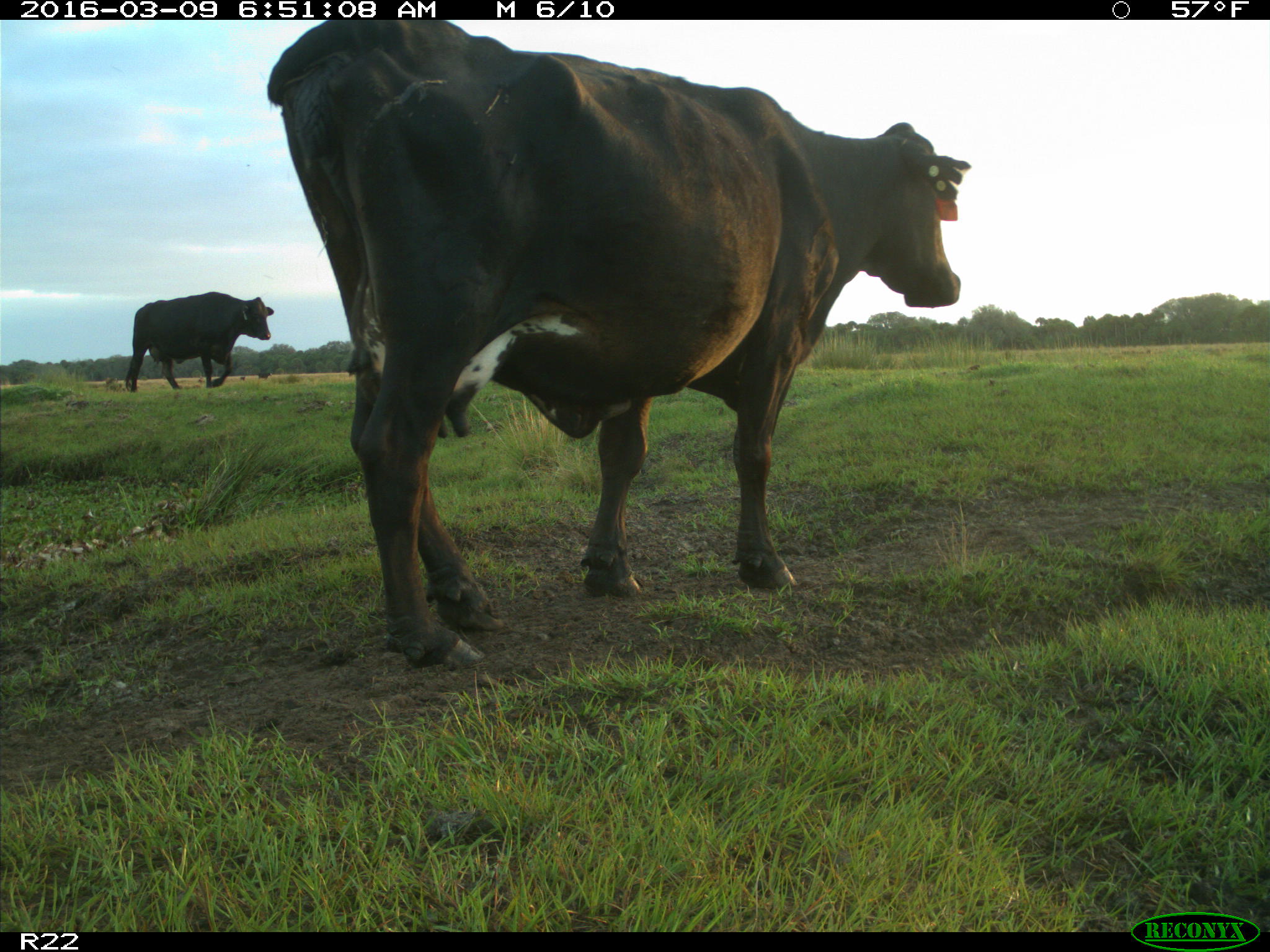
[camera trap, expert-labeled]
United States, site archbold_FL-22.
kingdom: Animalia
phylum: Chordata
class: Mammalia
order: Artiodactyla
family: Bovidae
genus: Bos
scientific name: Bos taurus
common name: domestic cow